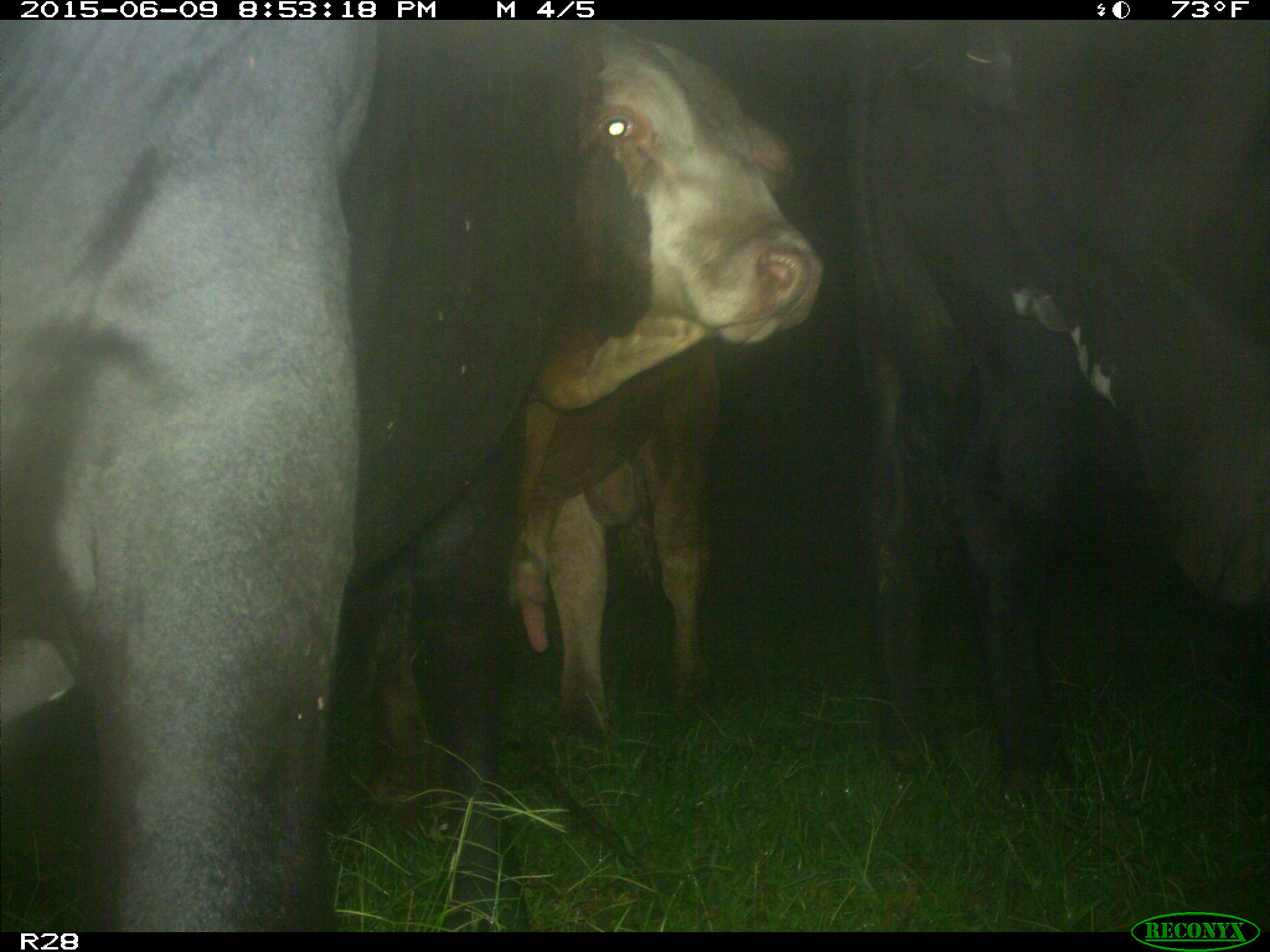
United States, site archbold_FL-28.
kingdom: Animalia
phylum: Chordata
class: Mammalia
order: Artiodactyla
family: Bovidae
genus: Bos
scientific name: Bos taurus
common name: domestic cow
Bos taurus (domestic cow).